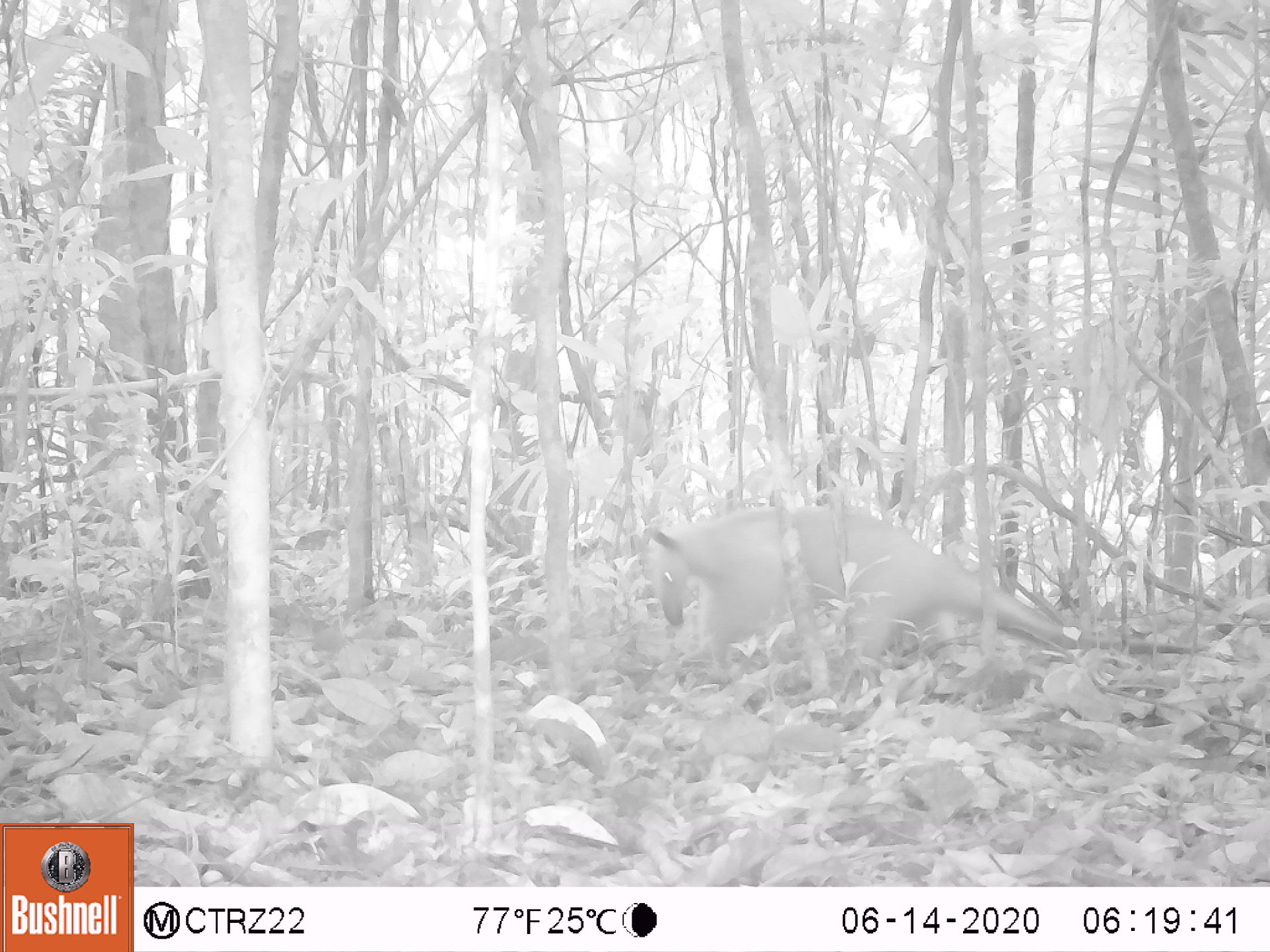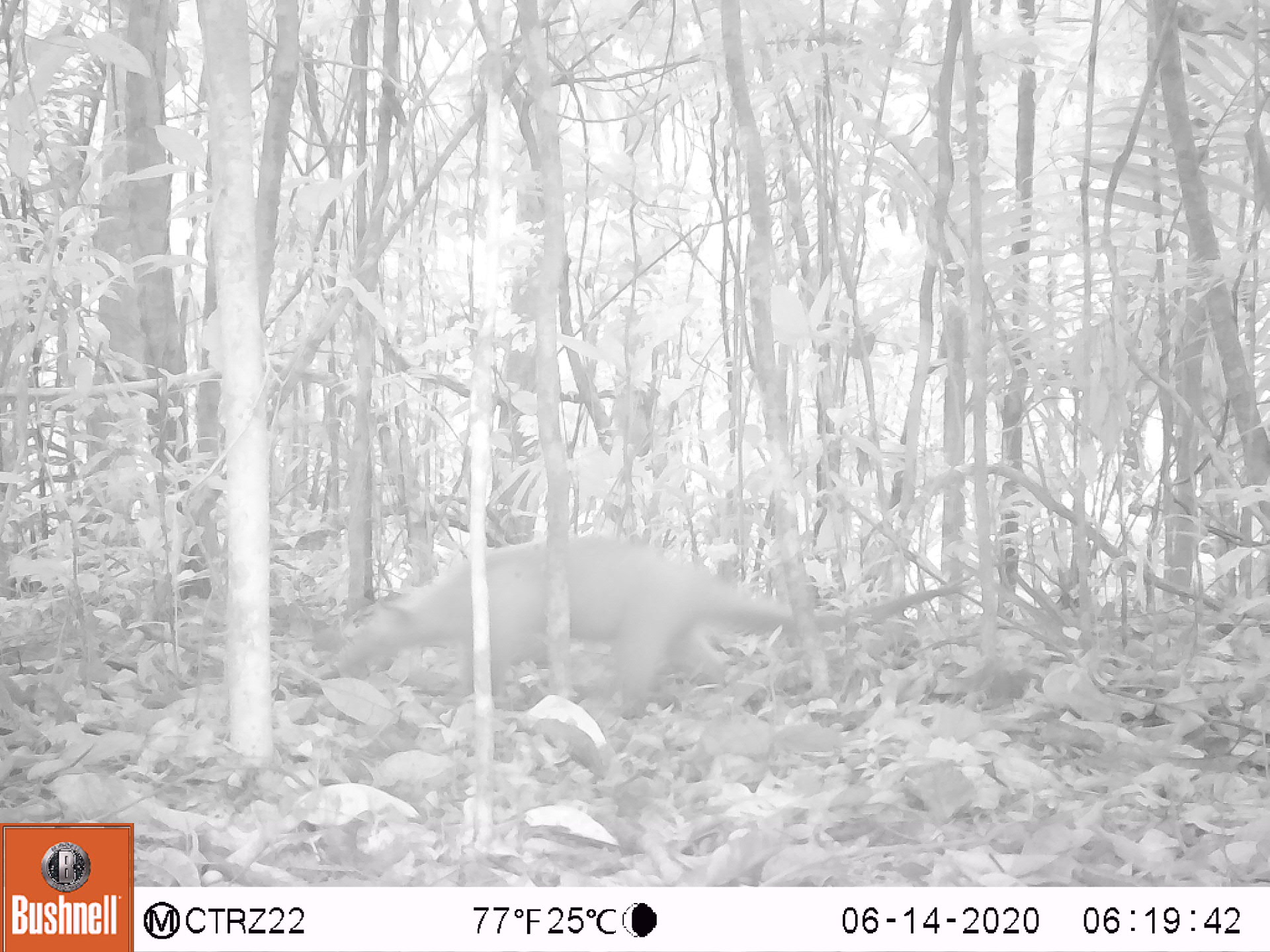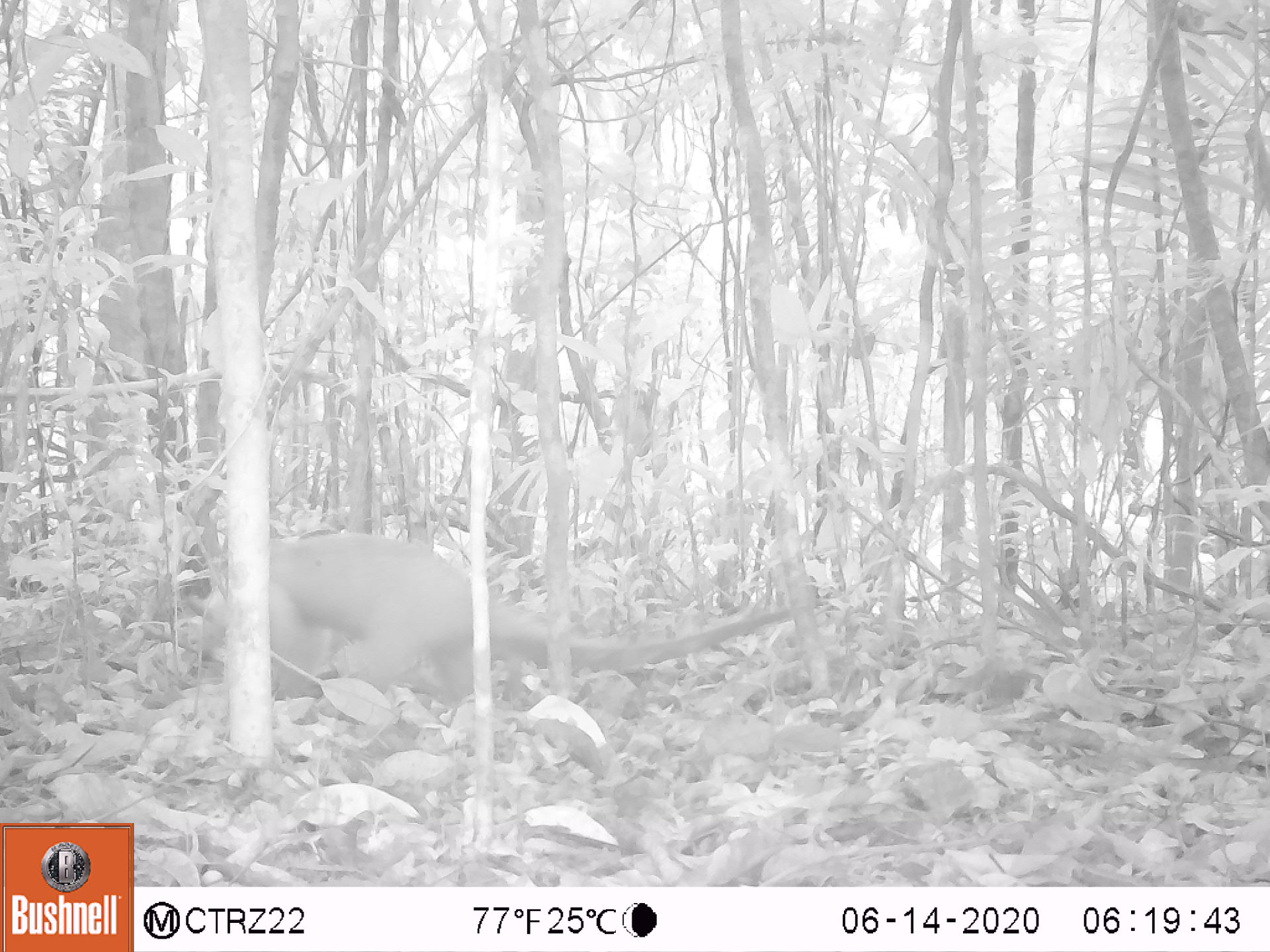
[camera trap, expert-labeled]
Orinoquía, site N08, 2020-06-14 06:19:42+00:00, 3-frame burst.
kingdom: Animalia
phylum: Chordata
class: Mammalia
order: Pilosa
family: Myrmecophagidae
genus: Tamandua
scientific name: Tamandua tetradactyla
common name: southern tamandua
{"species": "southern tamandua (Tamandua tetradactyla)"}